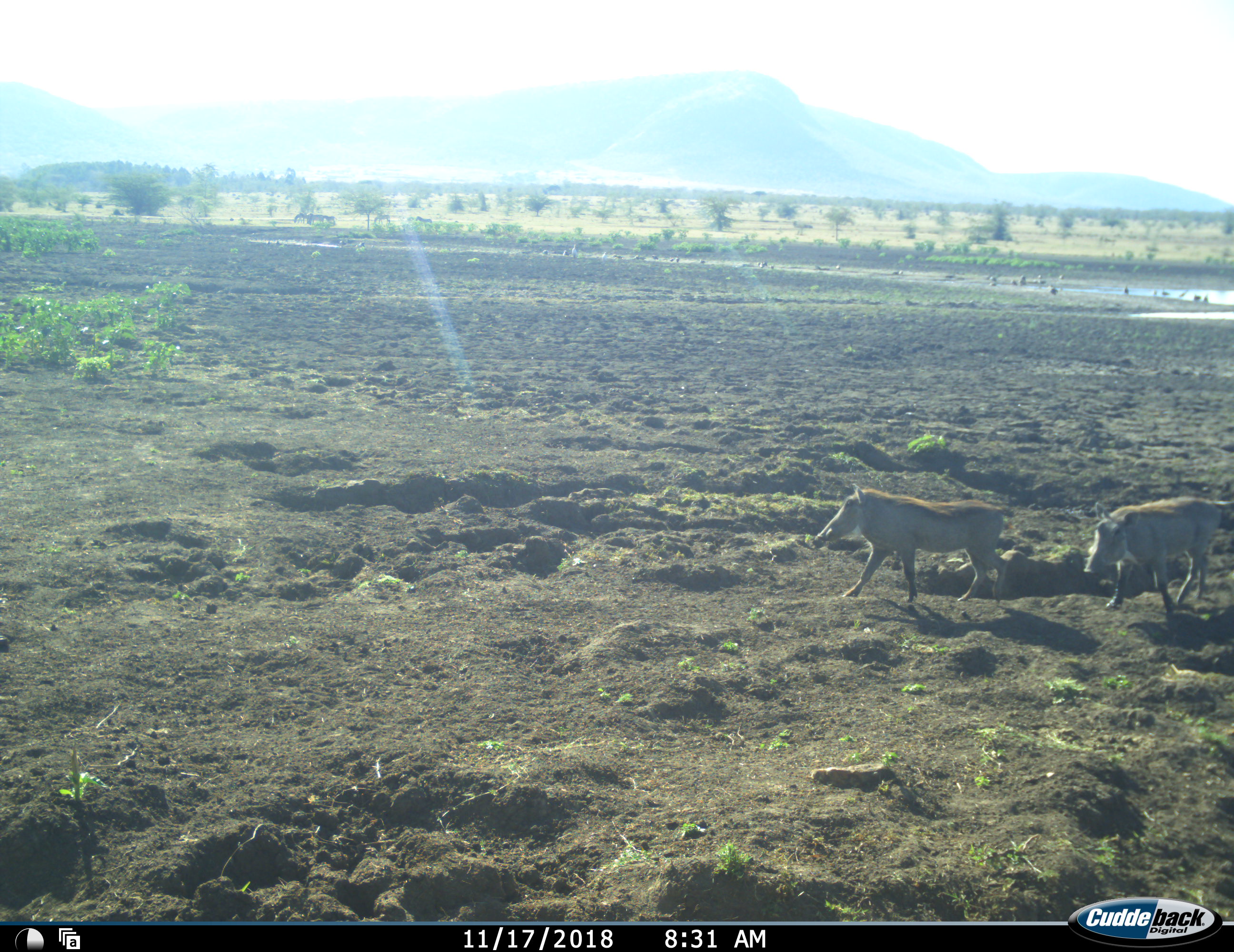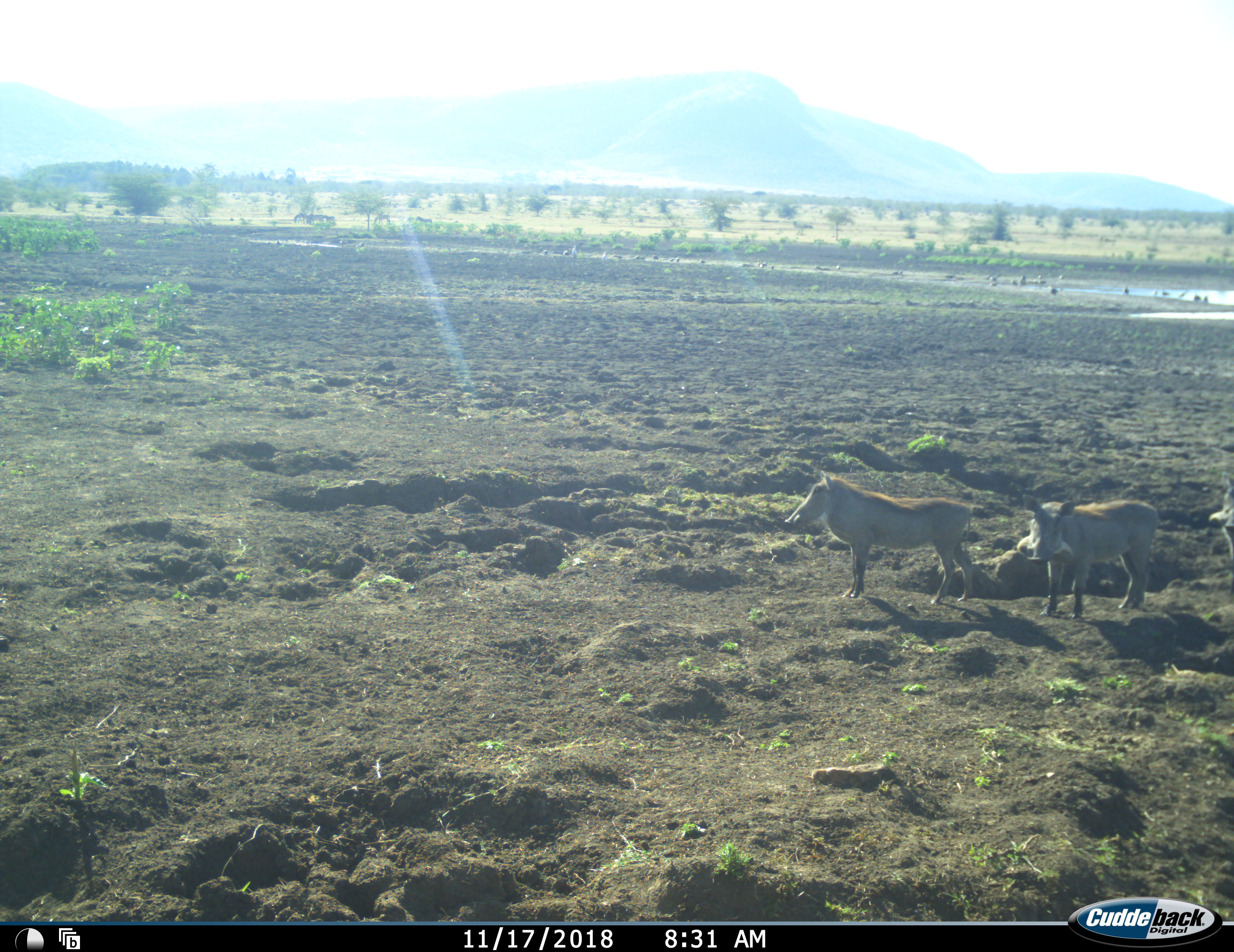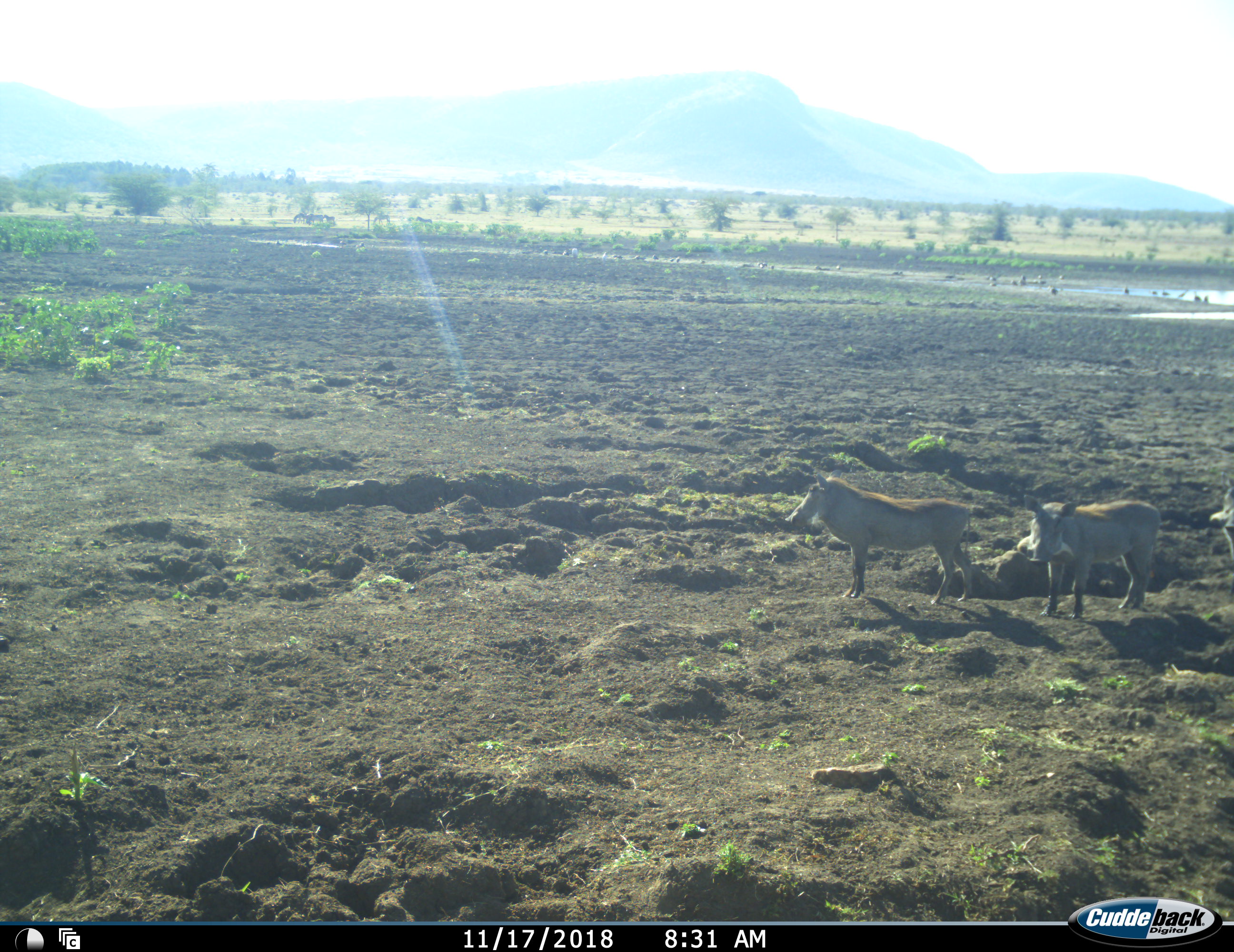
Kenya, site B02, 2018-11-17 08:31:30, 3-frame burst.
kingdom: Animalia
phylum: Chordata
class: Mammalia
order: Artiodactyla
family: Suidae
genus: Phacochoerus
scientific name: Phacochoerus africanus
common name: warthog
Warthog (Phacochoerus africanus), count 3. Behavior (volunteer vote fractions): standing 40%, resting 0%, moving 80%, interacting 0%. Young present (vote fraction): 0%. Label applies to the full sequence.